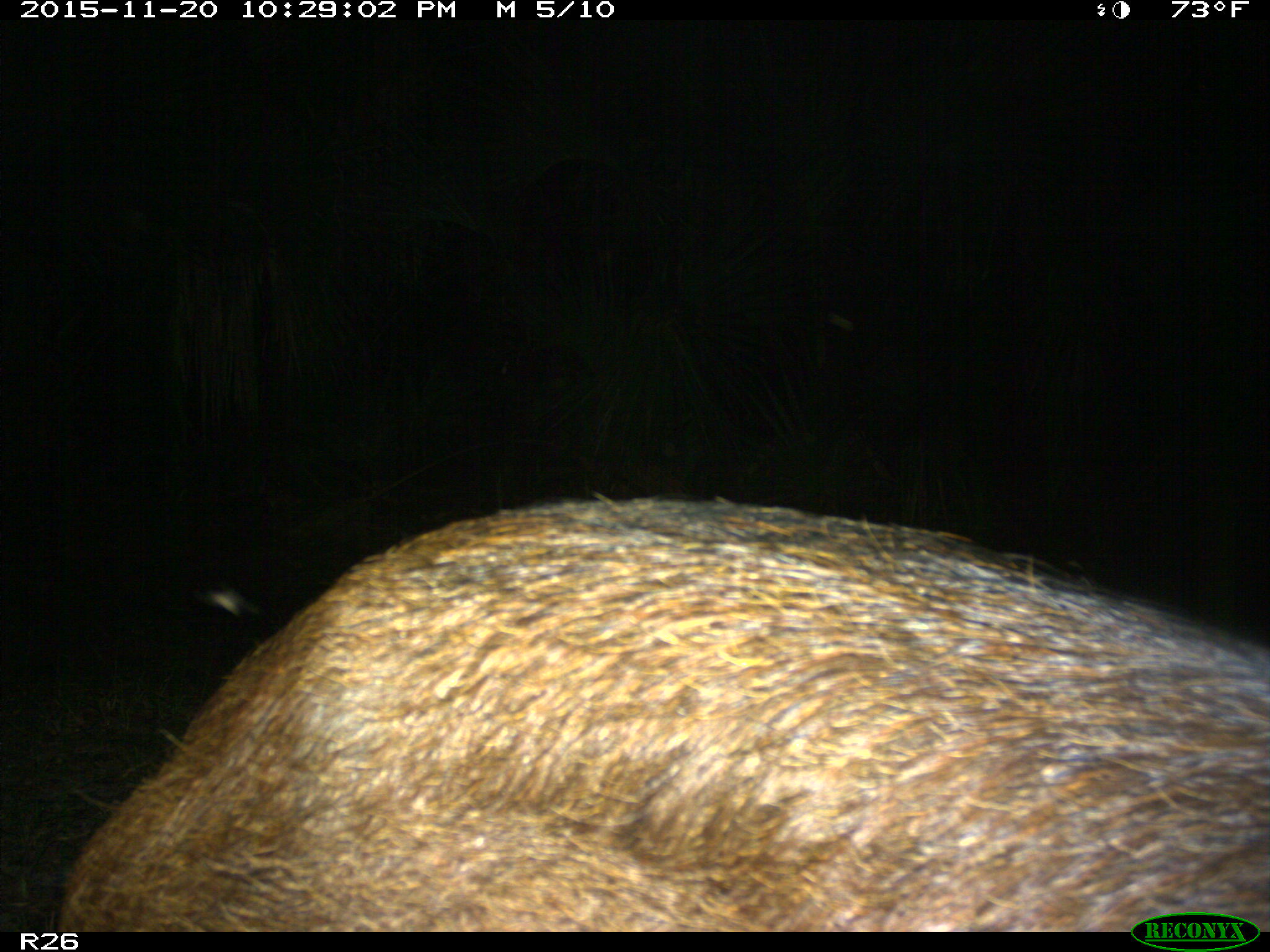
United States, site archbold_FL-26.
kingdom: Animalia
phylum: Chordata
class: Mammalia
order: Artiodactyla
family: Suidae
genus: Sus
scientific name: Sus scrofa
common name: wild boar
Sus scrofa (wild boar).